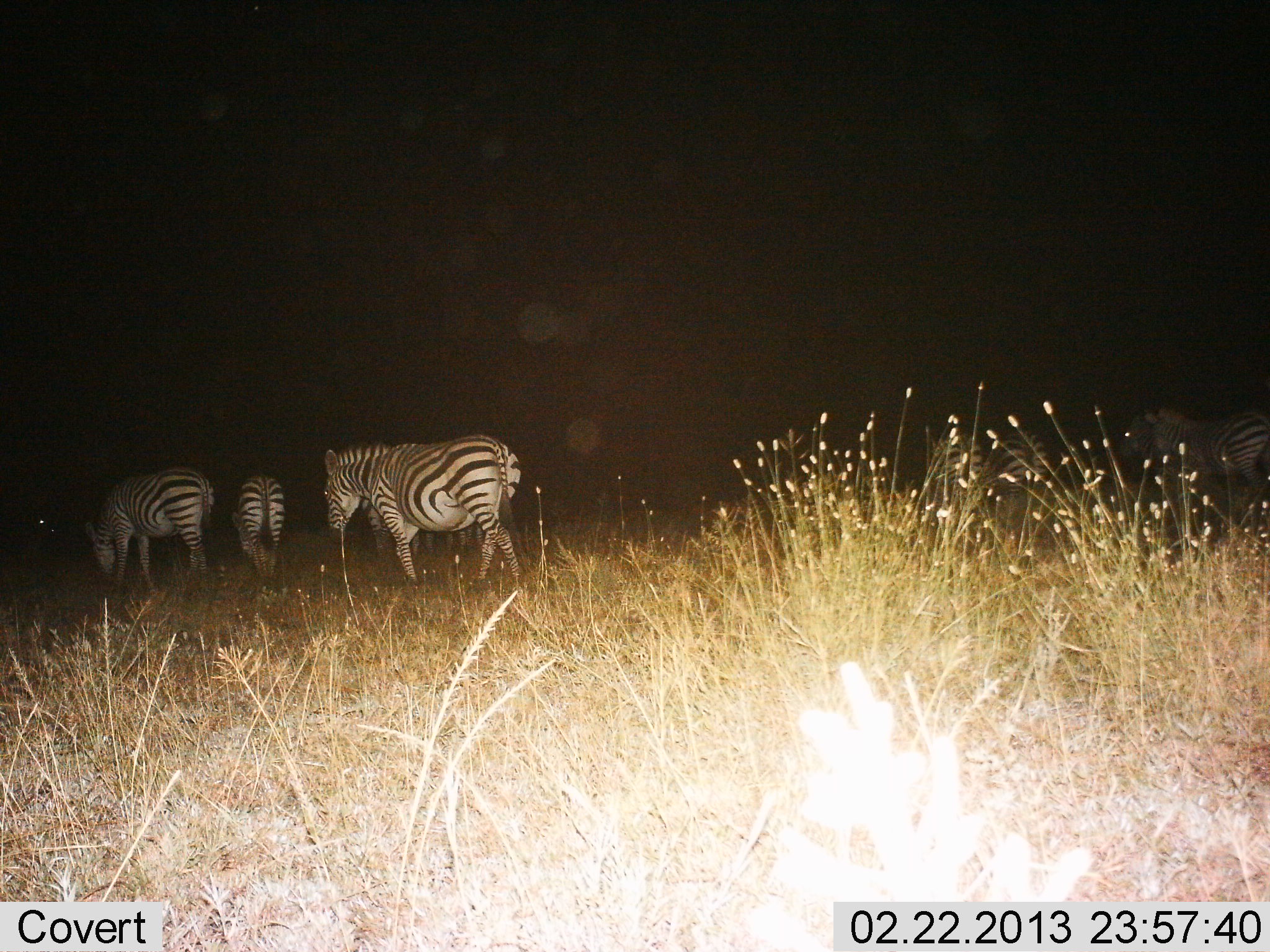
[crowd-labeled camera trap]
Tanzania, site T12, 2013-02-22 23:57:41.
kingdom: Animalia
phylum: Chordata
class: Mammalia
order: Perissodactyla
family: Equidae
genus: Equus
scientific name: Equus quagga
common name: plains zebra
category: zebra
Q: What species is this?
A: Zebra (plains zebra) (Equus quagga).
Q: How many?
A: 6.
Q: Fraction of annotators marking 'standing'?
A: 36%.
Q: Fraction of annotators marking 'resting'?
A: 0%.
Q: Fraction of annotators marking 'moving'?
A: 72%.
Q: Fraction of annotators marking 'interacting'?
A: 3%.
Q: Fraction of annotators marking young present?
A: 0%.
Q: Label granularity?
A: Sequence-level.